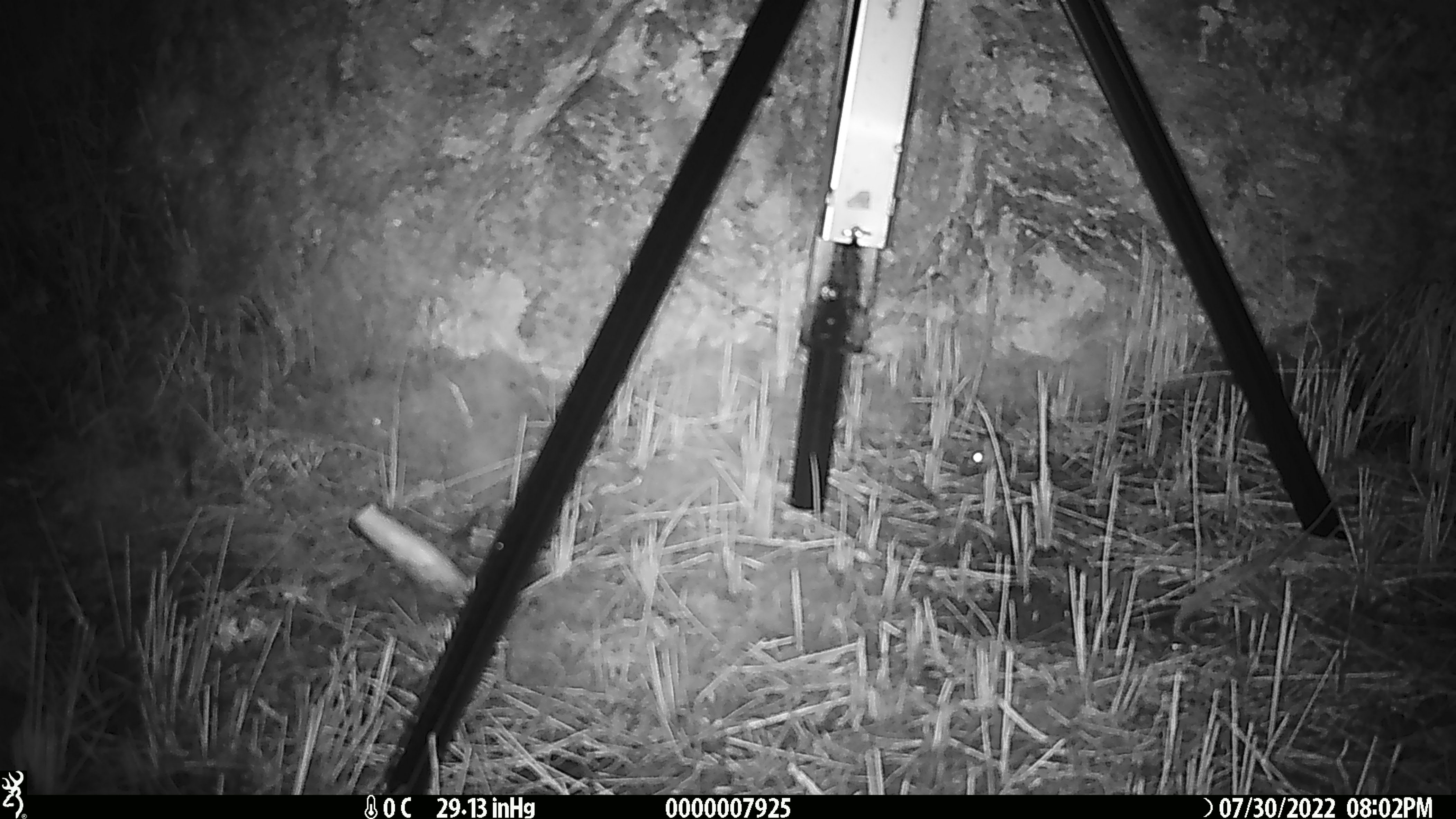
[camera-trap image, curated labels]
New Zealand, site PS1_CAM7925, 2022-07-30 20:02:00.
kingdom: Animalia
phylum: Chordata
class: Mammalia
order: Rodentia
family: Muridae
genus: Mus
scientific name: Mus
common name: mouse